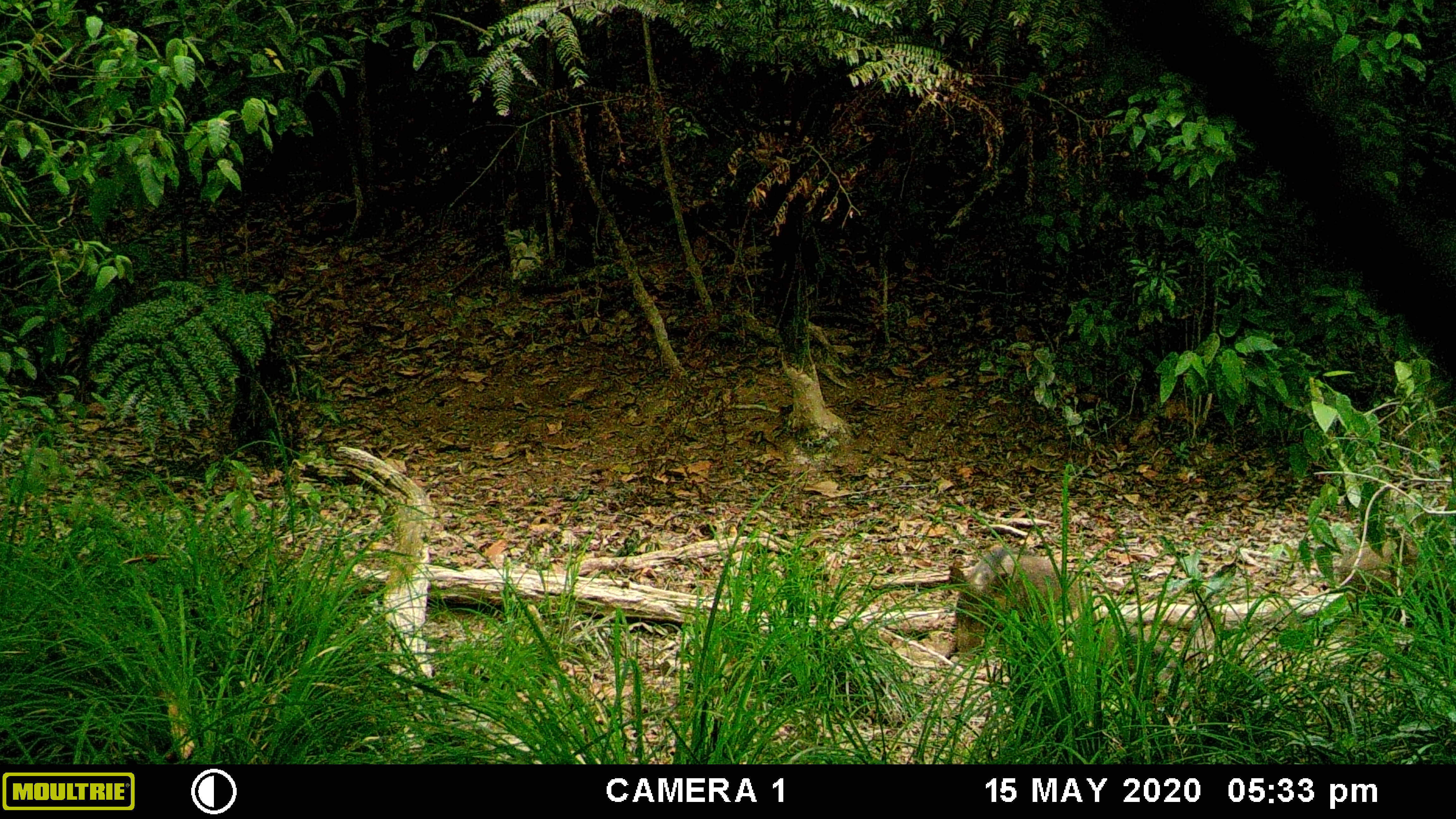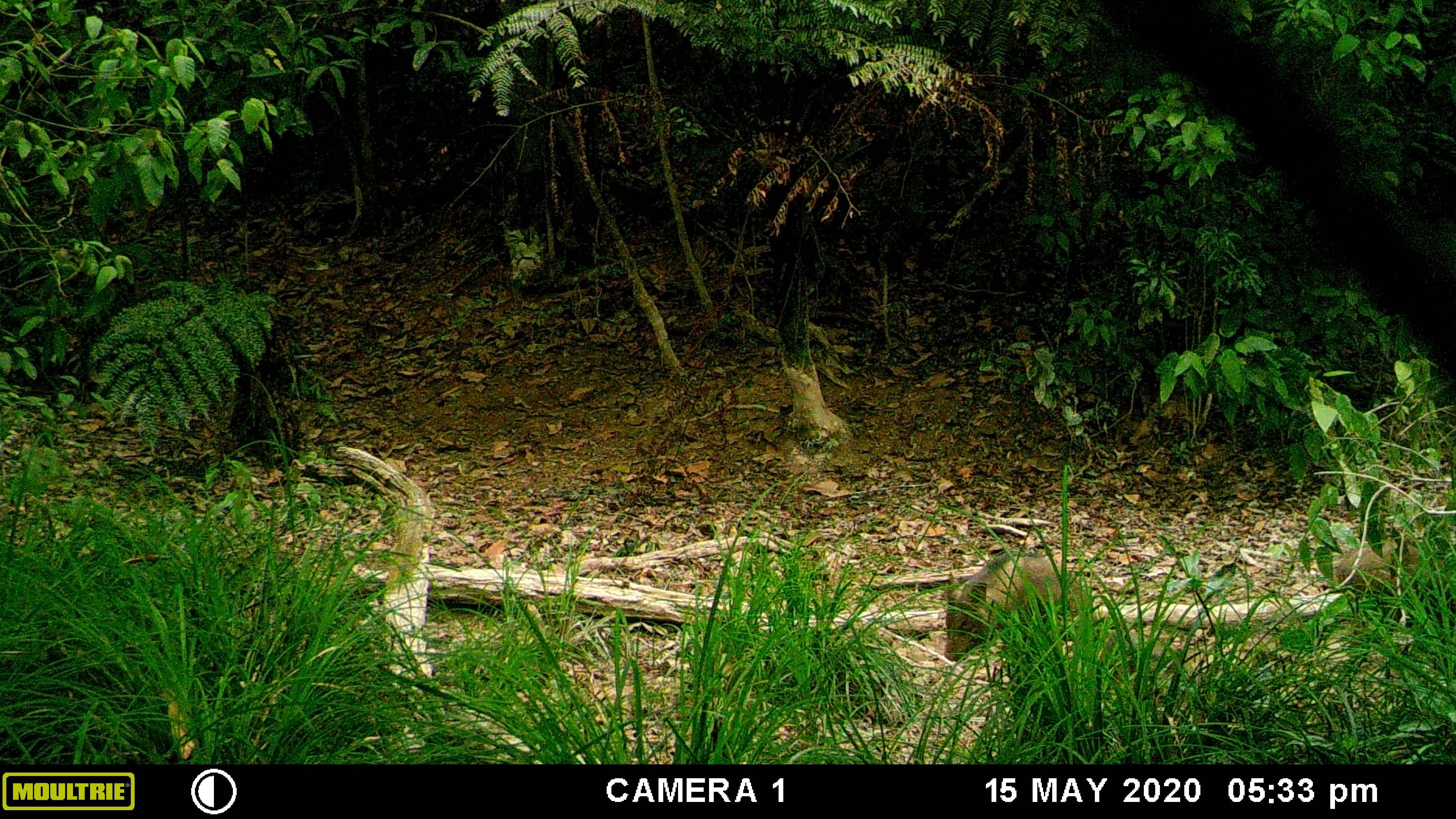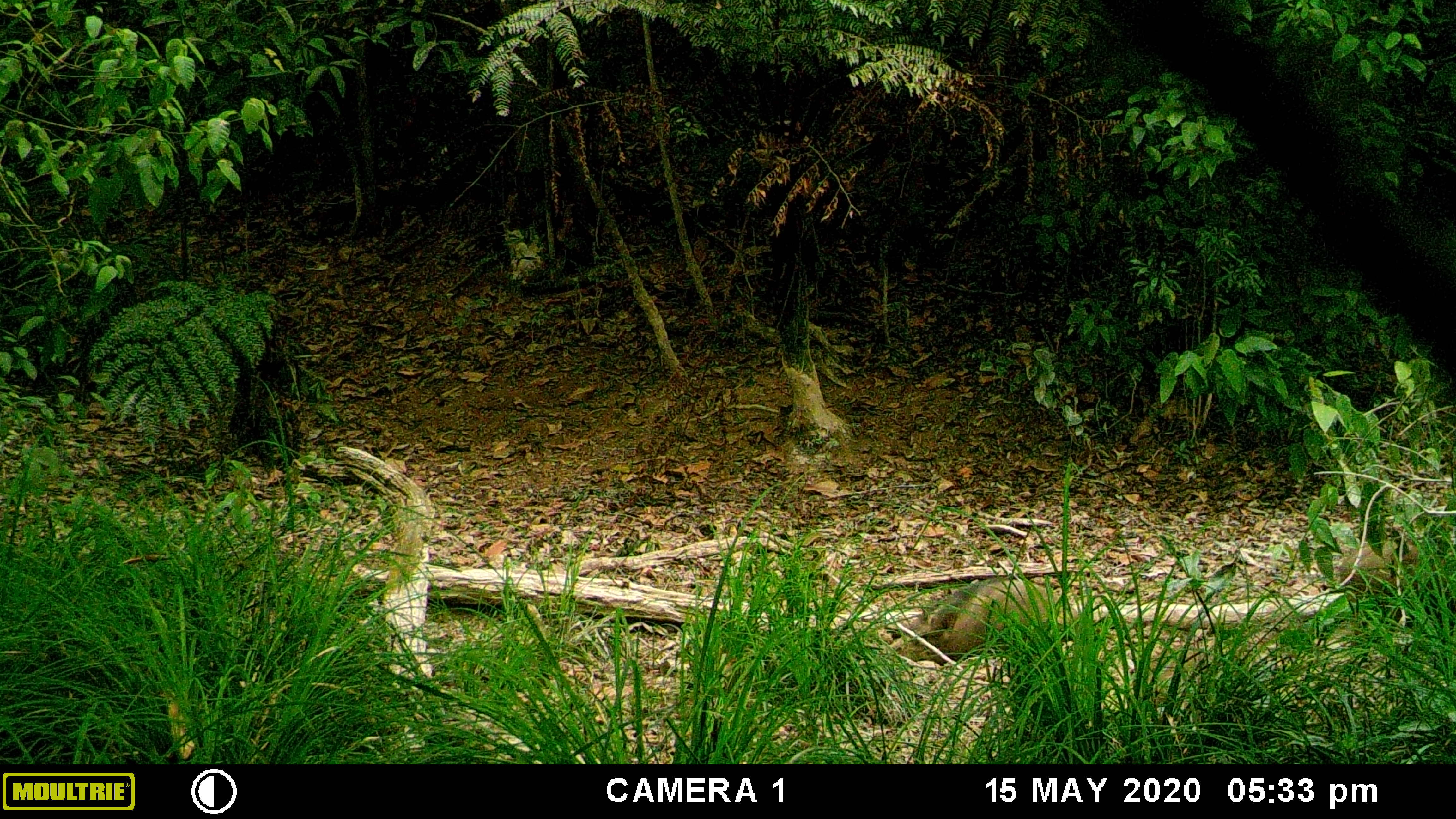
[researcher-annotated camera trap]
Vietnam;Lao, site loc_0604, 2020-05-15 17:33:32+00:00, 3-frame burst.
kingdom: Animalia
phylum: Chordata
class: Mammalia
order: Artiodactyla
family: Suidae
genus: Sus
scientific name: Sus scrofa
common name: eurasian wild pig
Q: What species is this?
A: Eurasian wild pig (Sus scrofa).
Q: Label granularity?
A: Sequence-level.